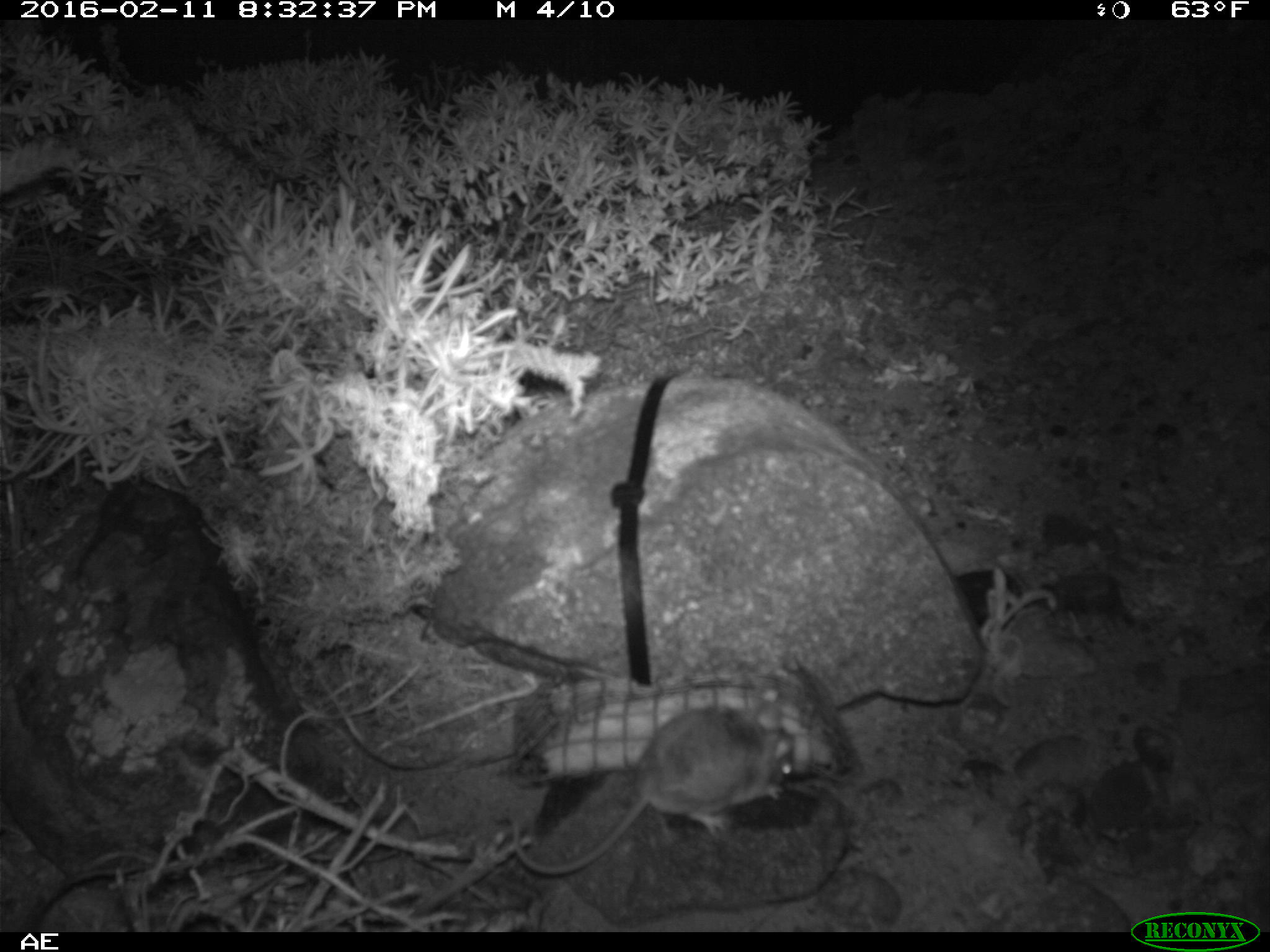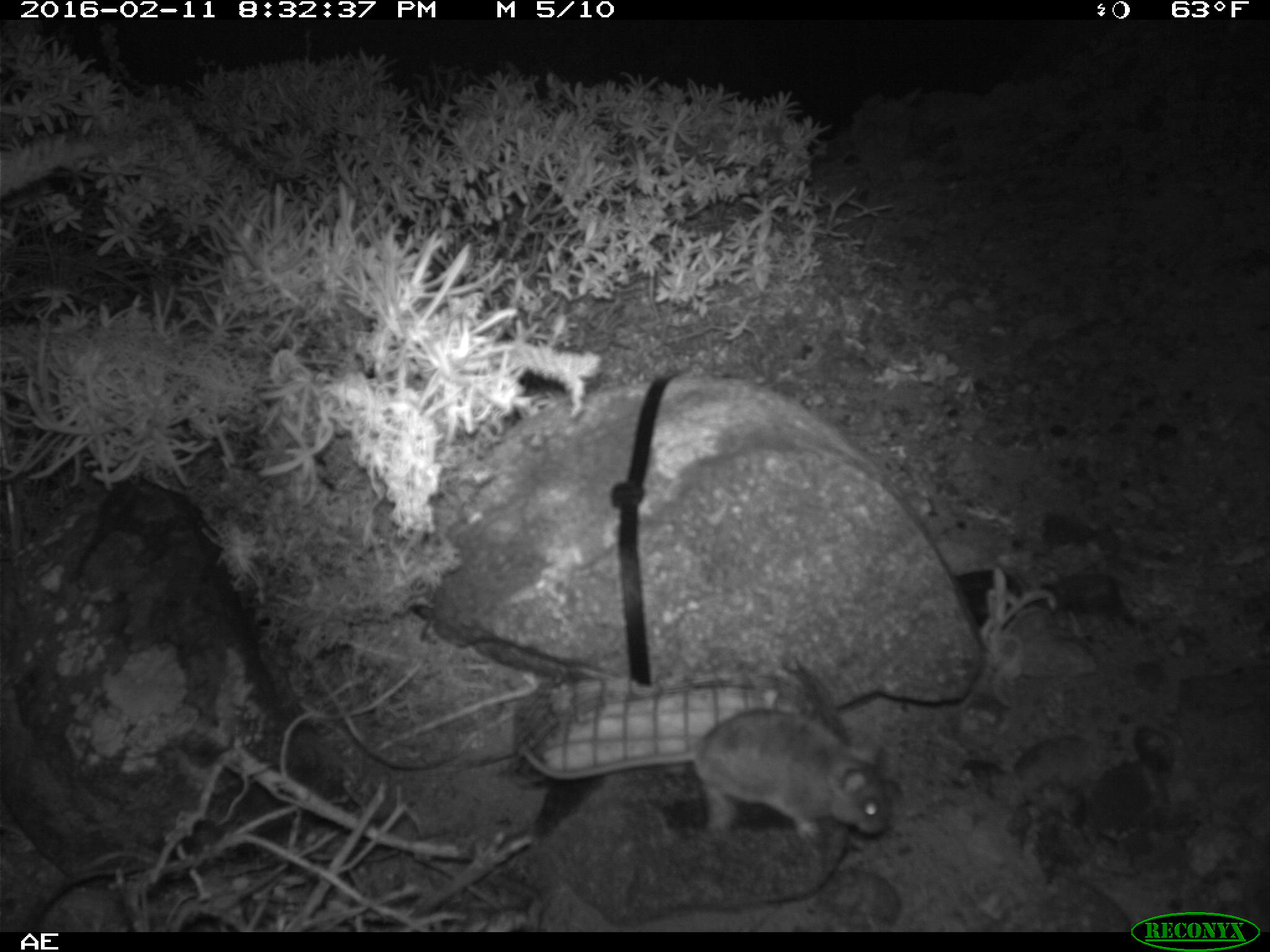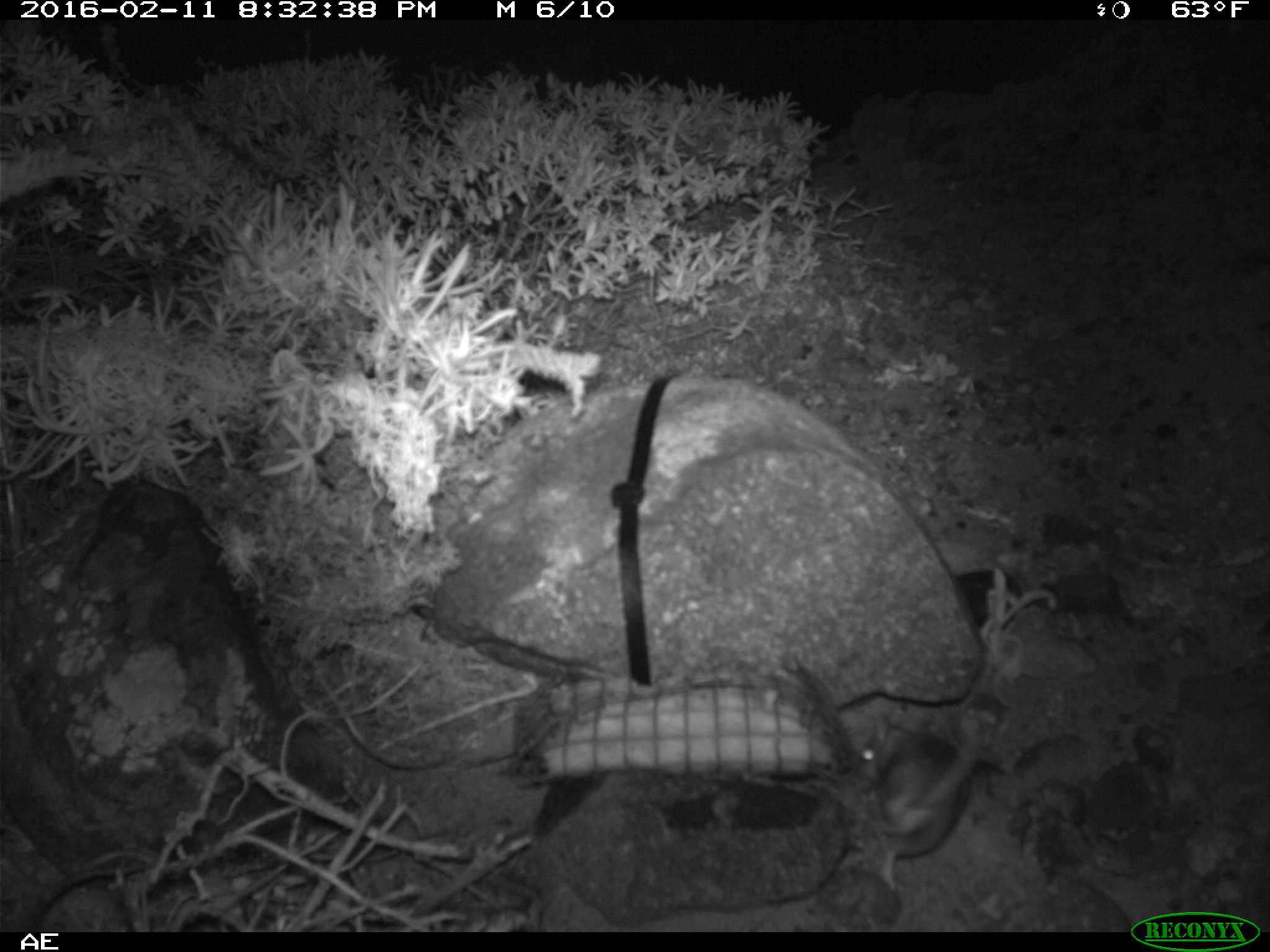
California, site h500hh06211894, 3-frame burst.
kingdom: Animalia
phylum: Chordata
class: Mammalia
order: Rodentia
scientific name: Rodentia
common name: rodent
Rodent (Rodentia).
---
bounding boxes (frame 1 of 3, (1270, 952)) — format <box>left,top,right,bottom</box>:
rodent: <box>508,703,792,876</box>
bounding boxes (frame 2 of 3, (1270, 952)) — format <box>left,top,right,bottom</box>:
rodent: <box>518,707,890,842</box>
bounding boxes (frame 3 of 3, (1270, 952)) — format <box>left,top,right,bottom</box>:
rodent: <box>854,710,987,893</box>